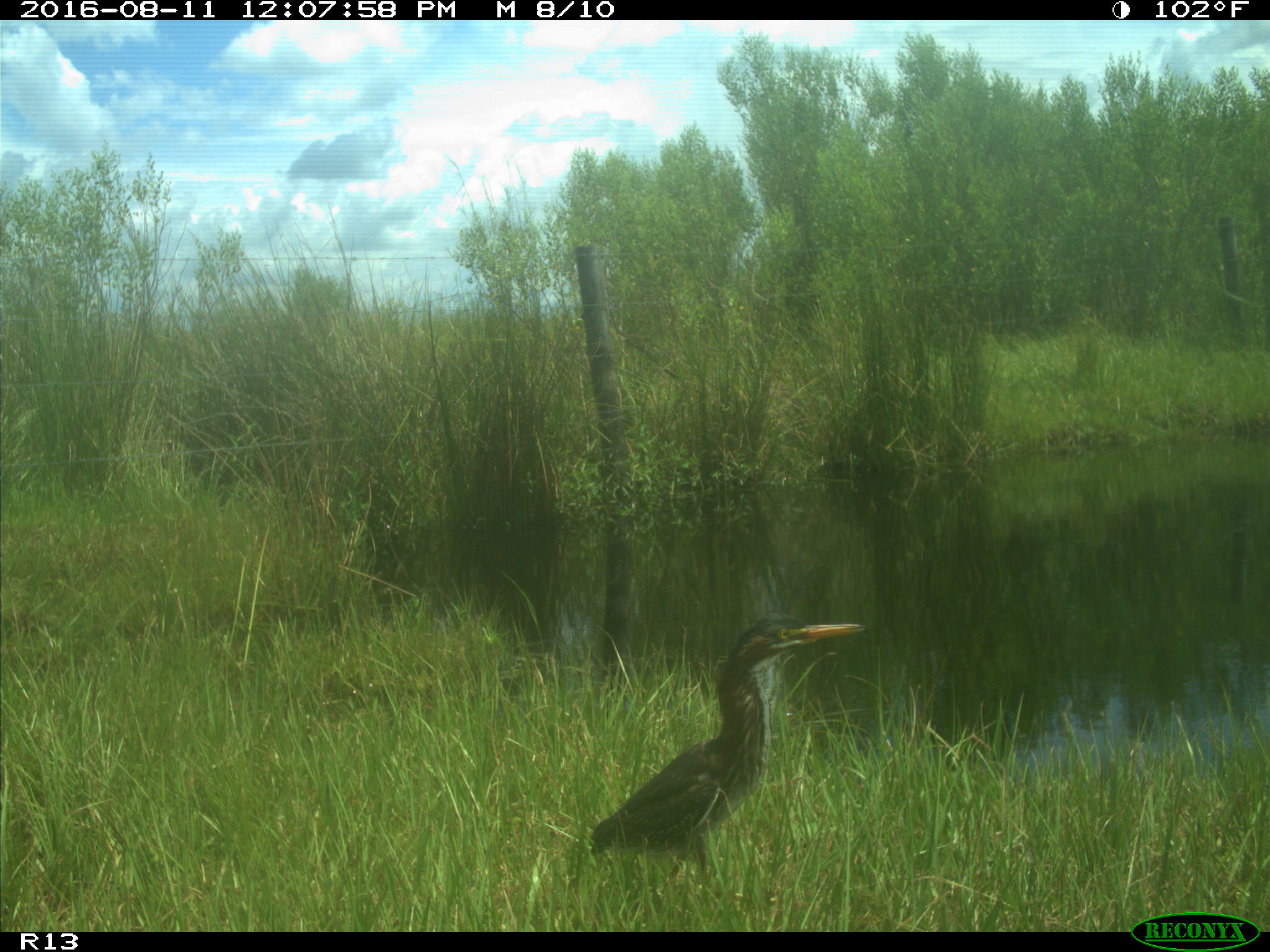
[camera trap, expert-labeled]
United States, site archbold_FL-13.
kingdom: Animalia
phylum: Chordata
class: Aves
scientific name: Aves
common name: birds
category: unidentified bird